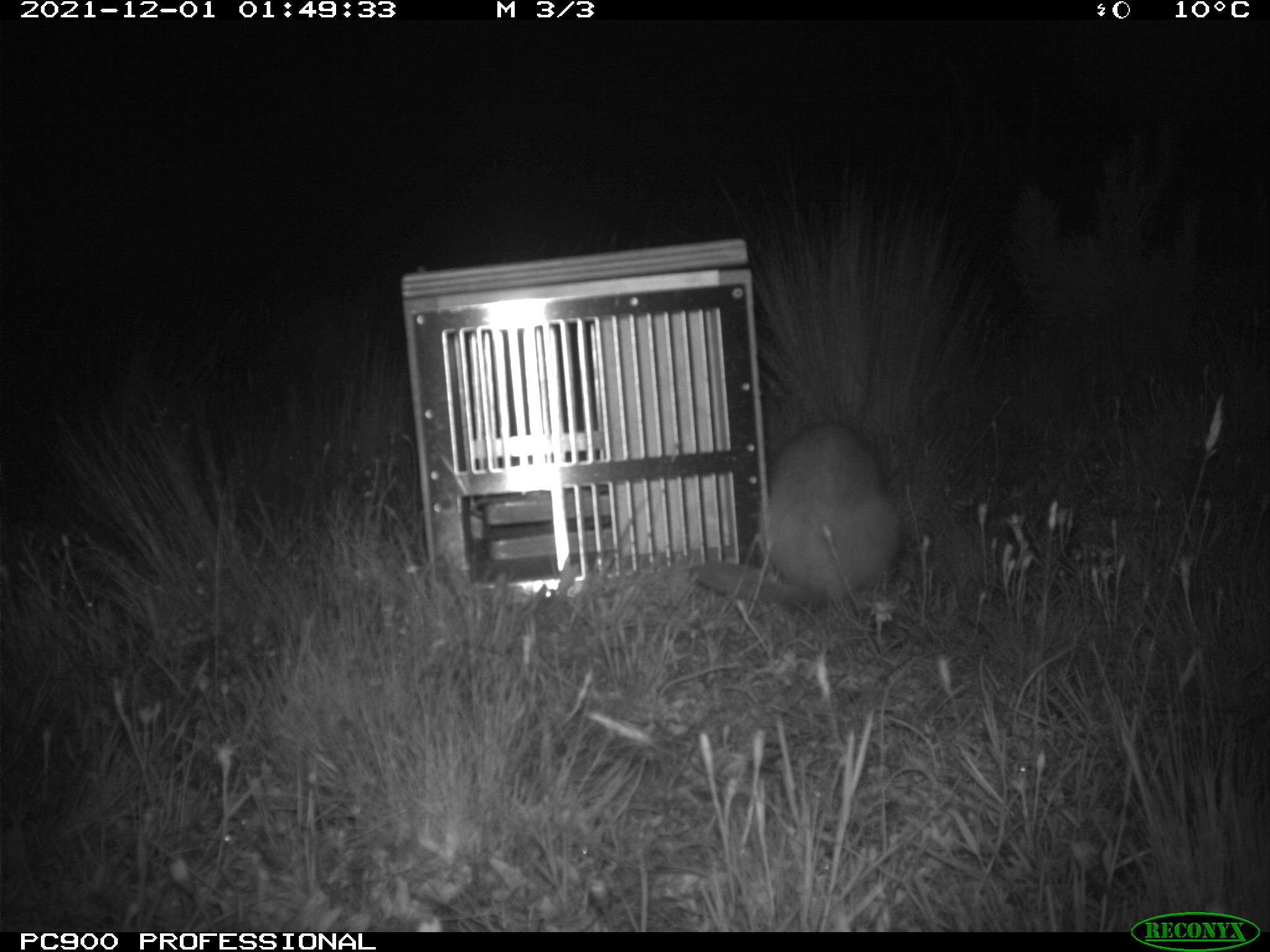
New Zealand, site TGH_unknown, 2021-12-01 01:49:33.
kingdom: Animalia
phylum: Chordata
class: Mammalia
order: Carnivora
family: Mustelidae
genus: Mustela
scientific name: Mustela furo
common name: ferret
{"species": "ferret (Mustela furo)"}